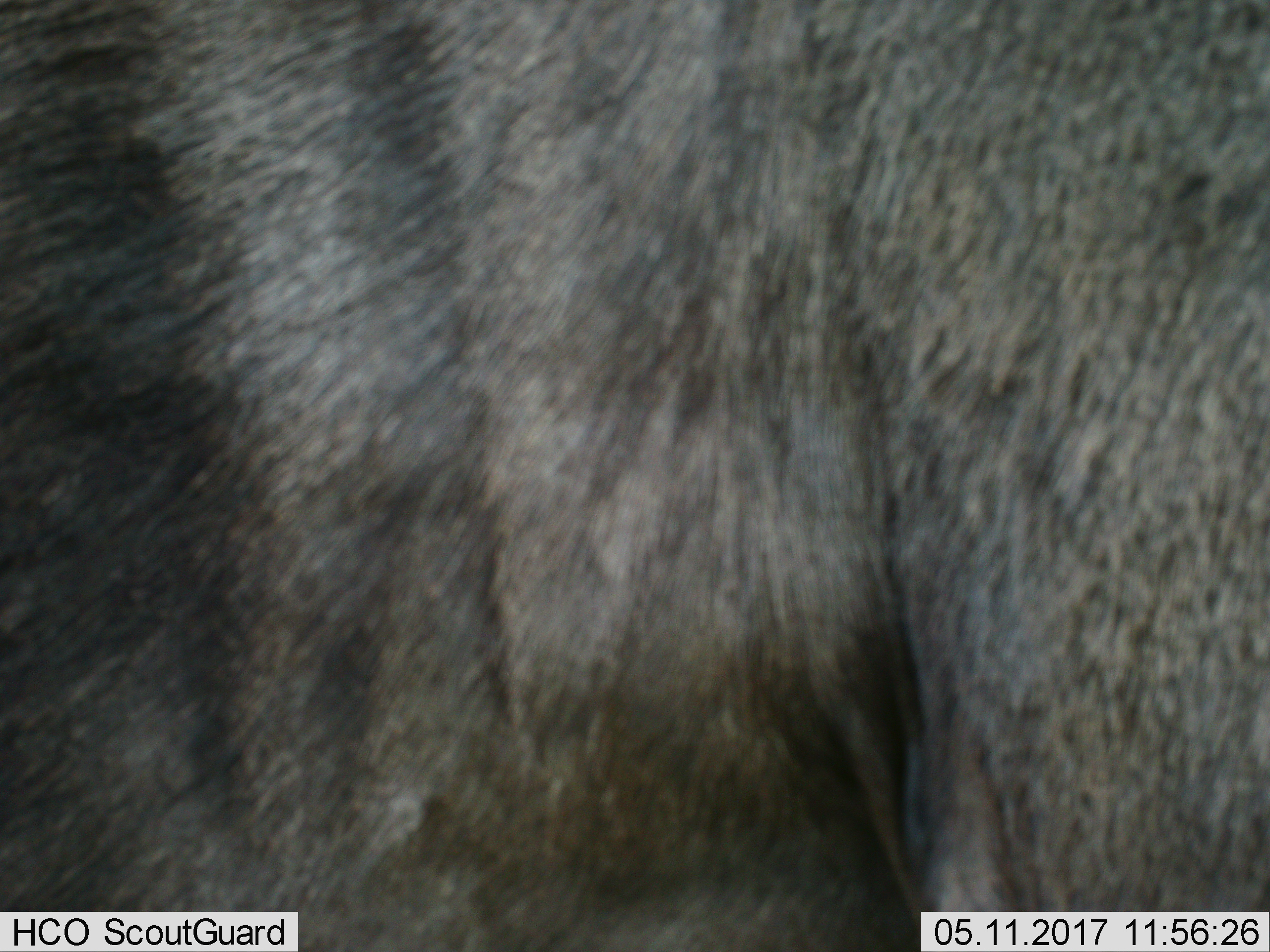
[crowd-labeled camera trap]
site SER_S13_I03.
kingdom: Animalia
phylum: Chordata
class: Mammalia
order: Artiodactyla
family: Bovidae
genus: Connochaetes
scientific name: Connochaetes taurinus taurinus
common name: blue wildebeest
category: wildebeestblue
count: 1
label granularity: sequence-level